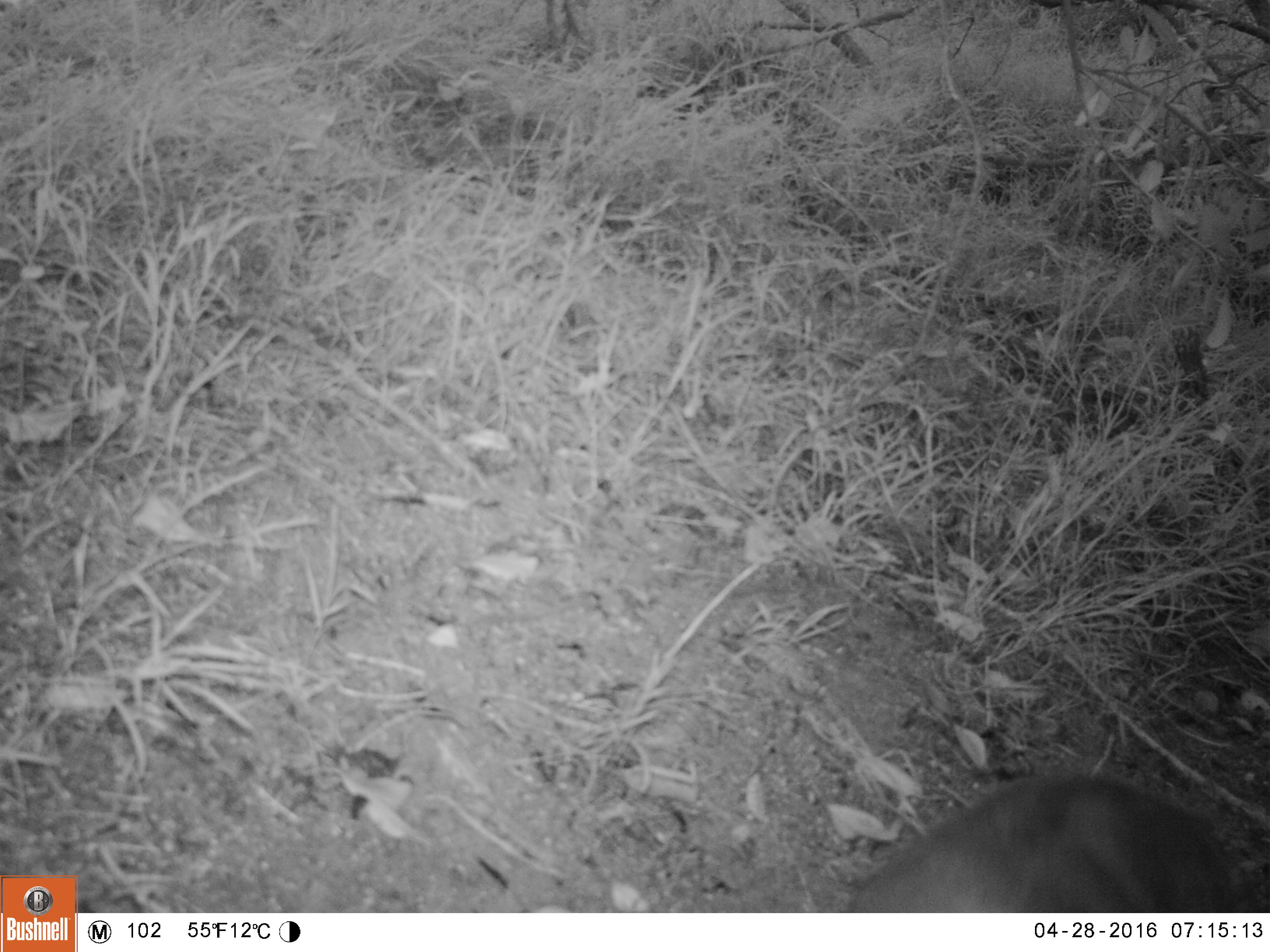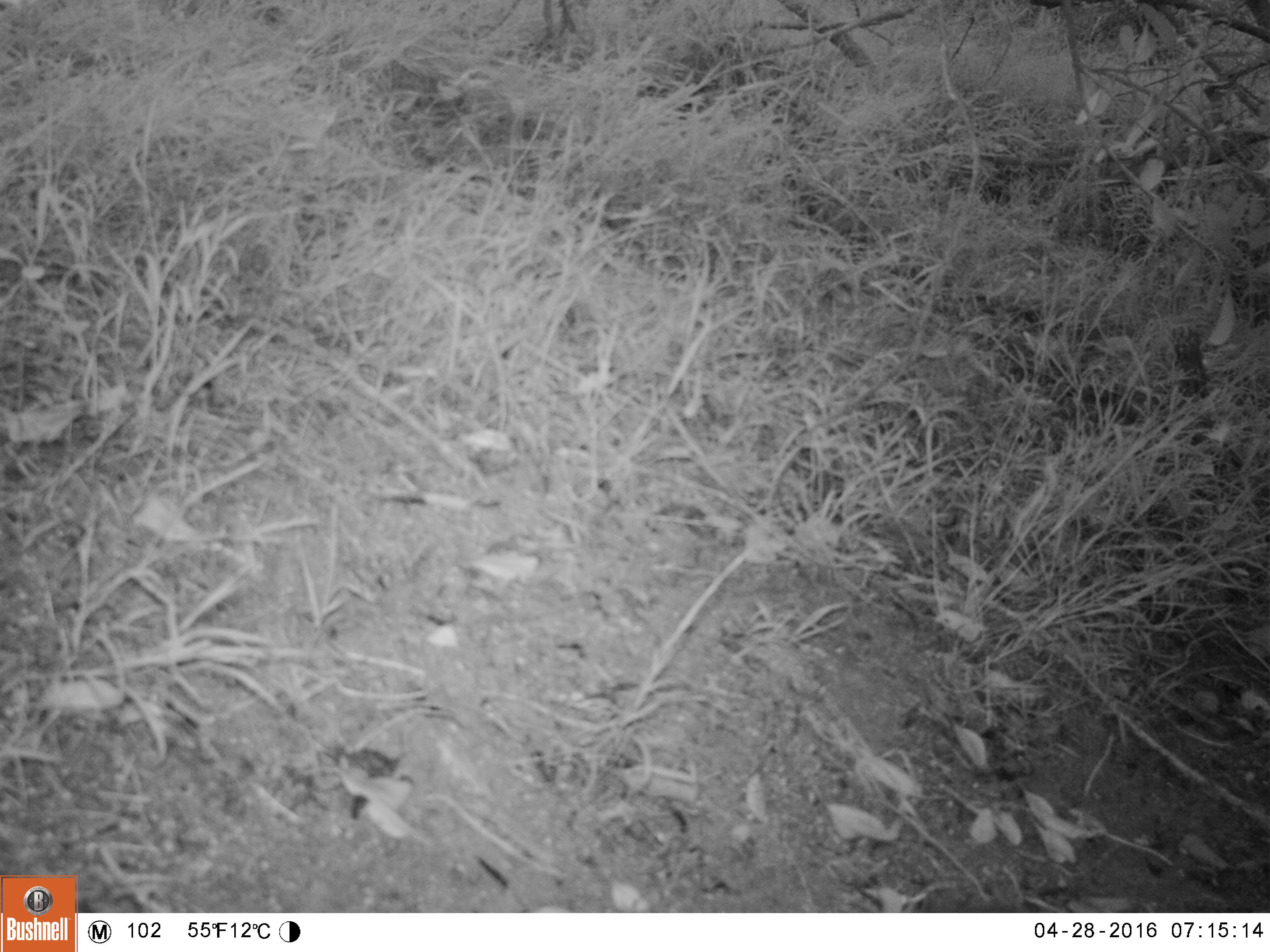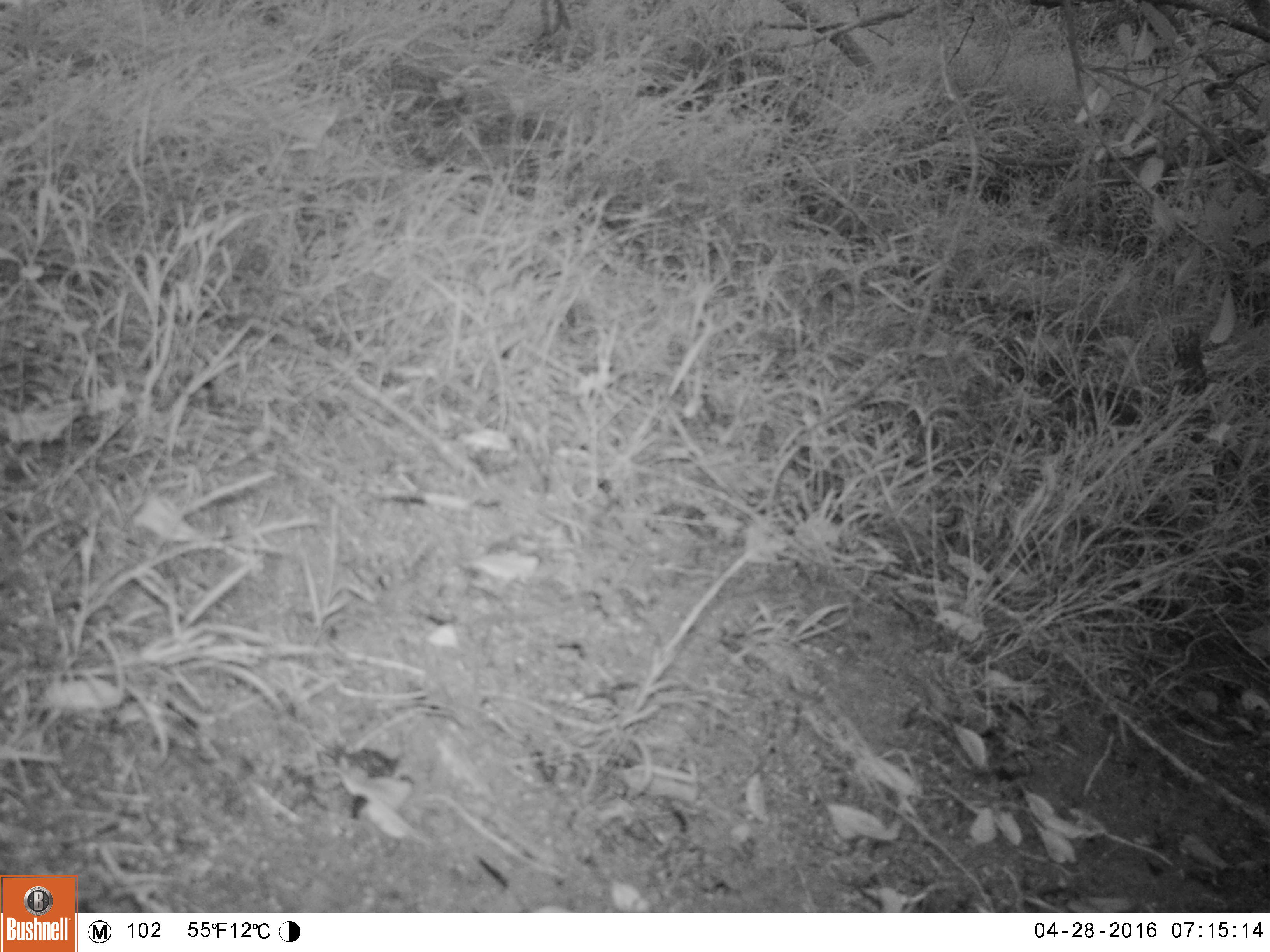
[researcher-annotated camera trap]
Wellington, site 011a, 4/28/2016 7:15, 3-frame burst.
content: unidentified animal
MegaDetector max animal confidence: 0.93